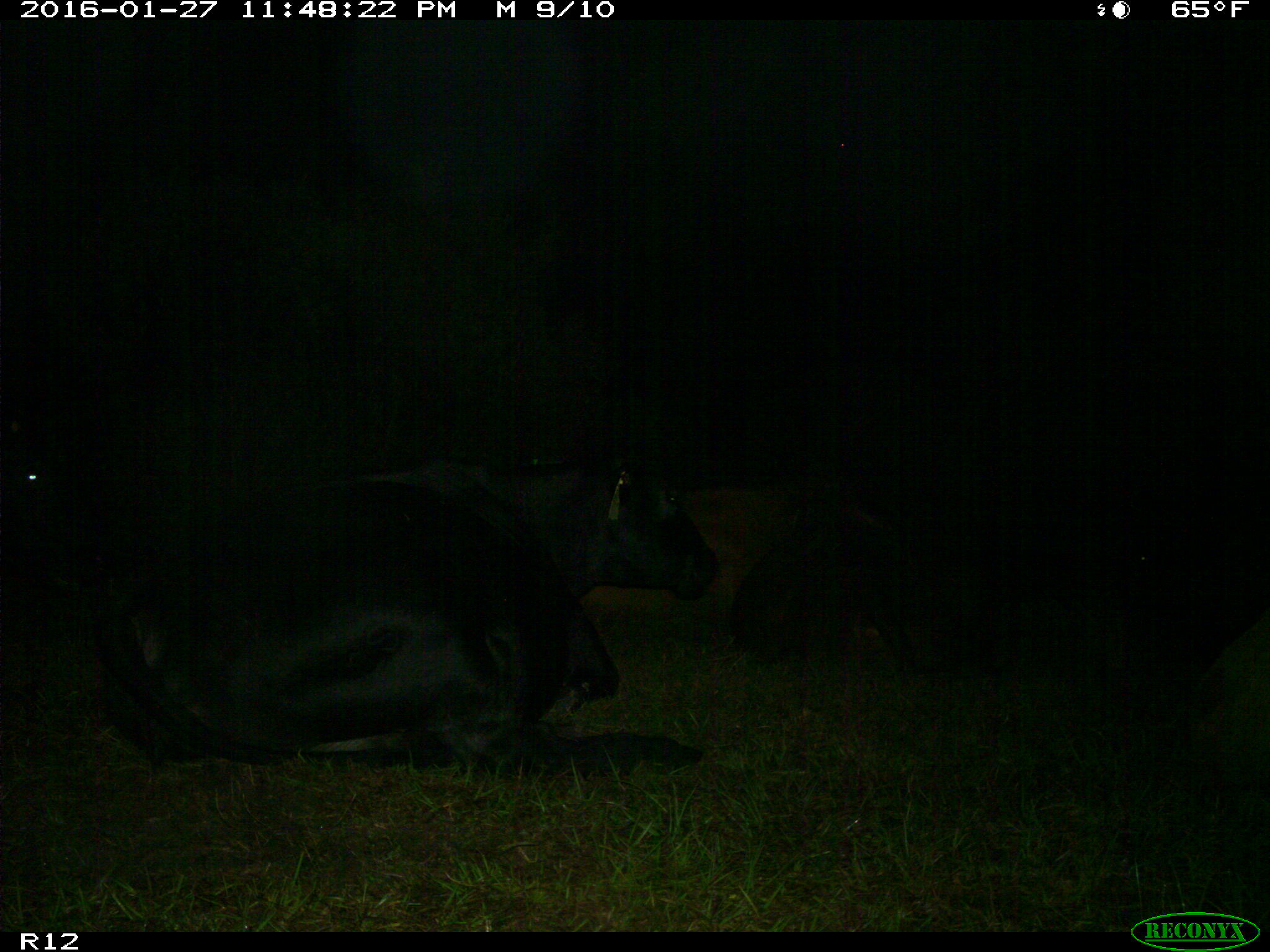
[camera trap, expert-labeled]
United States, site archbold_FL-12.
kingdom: Animalia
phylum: Chordata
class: Mammalia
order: Artiodactyla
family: Bovidae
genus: Bos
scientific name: Bos taurus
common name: domestic cow